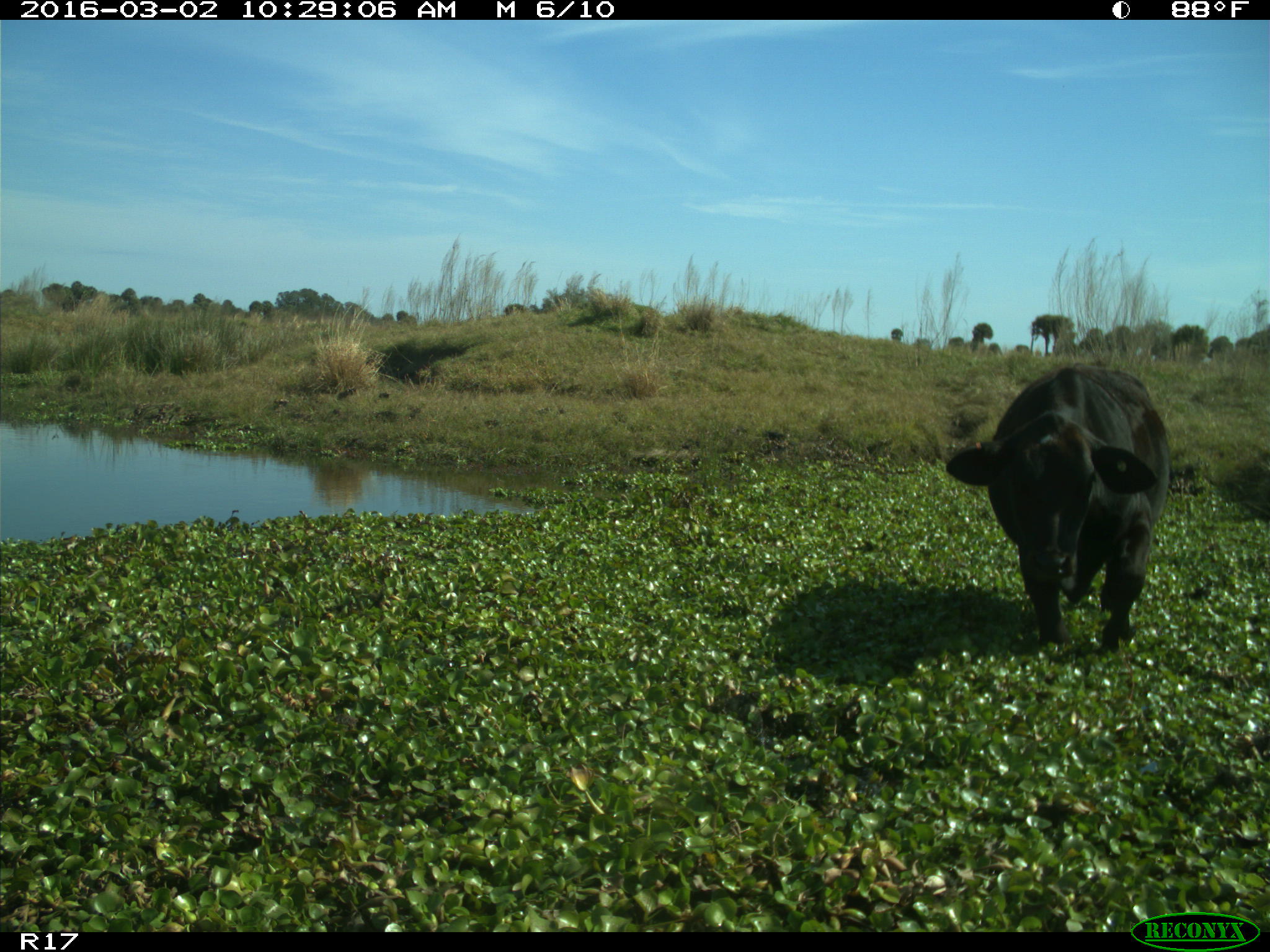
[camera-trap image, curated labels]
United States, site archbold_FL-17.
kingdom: Animalia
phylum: Chordata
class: Mammalia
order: Artiodactyla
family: Bovidae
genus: Bos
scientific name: Bos taurus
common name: domestic cow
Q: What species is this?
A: Bos taurus (domestic cow).